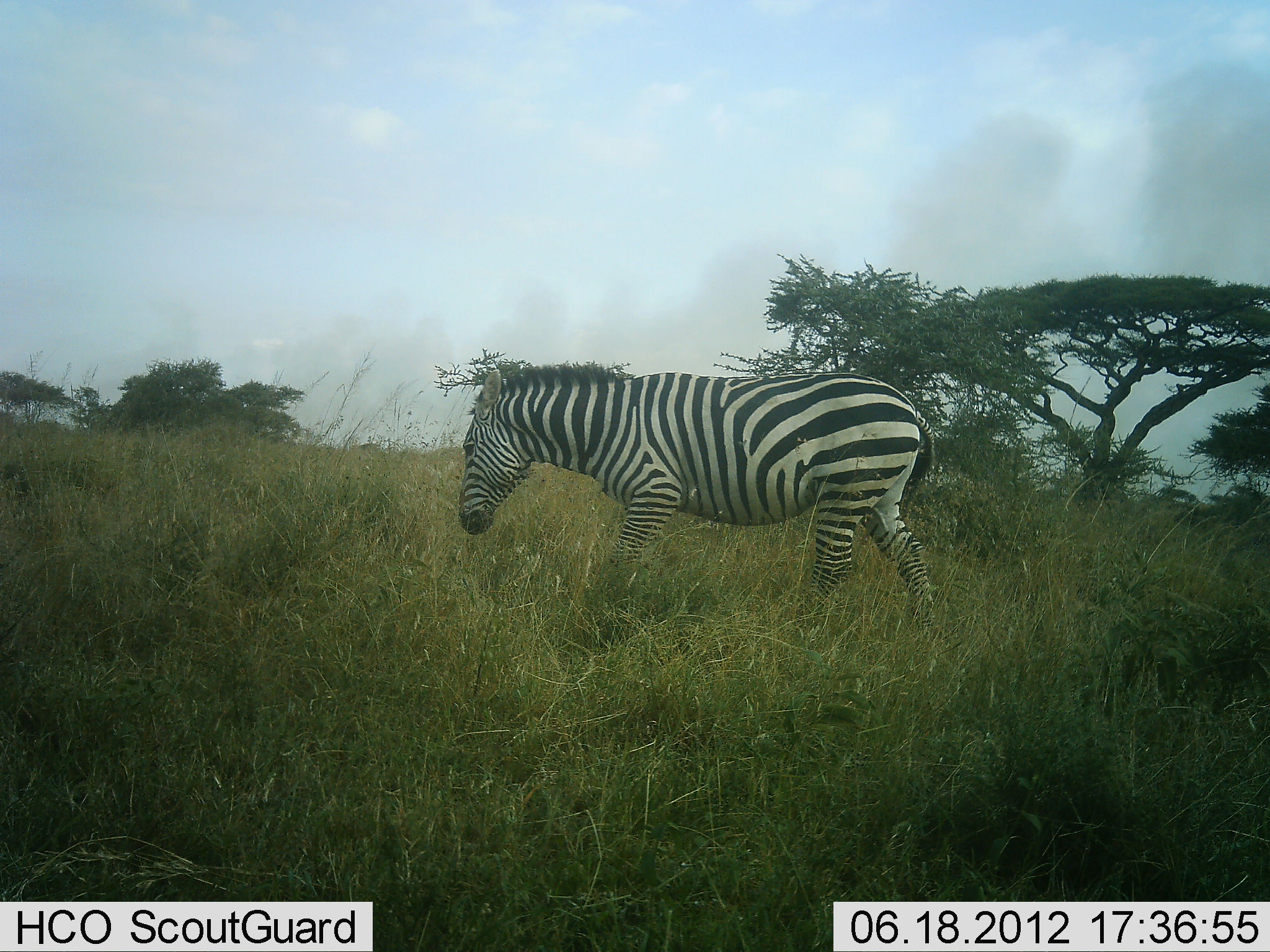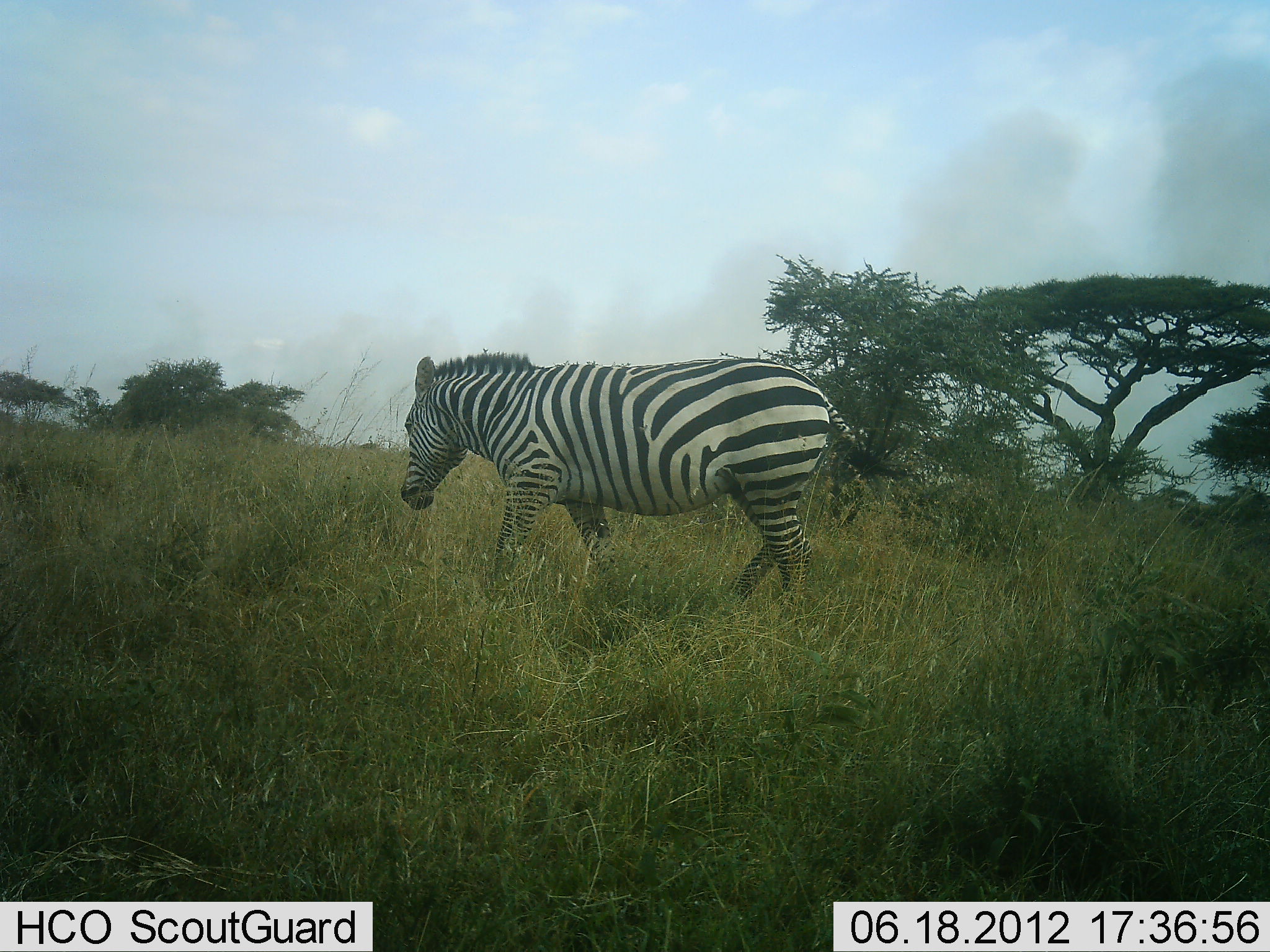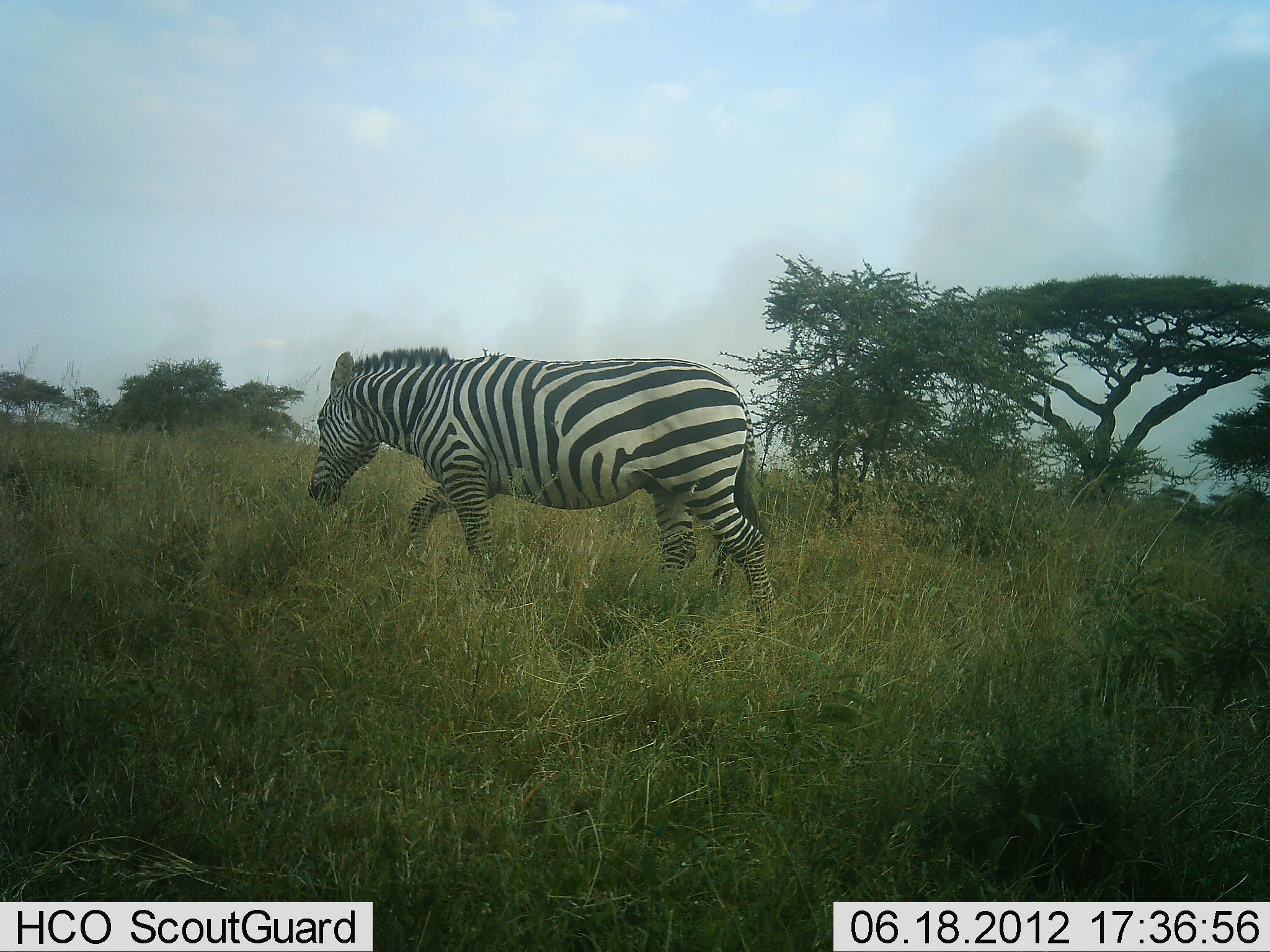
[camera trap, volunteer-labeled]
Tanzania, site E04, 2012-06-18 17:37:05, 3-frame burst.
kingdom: Animalia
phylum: Chordata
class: Mammalia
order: Perissodactyla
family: Equidae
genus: Equus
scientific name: Equus quagga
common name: plains zebra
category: zebra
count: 1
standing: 20%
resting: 0%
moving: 90%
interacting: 0%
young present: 0%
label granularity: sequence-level